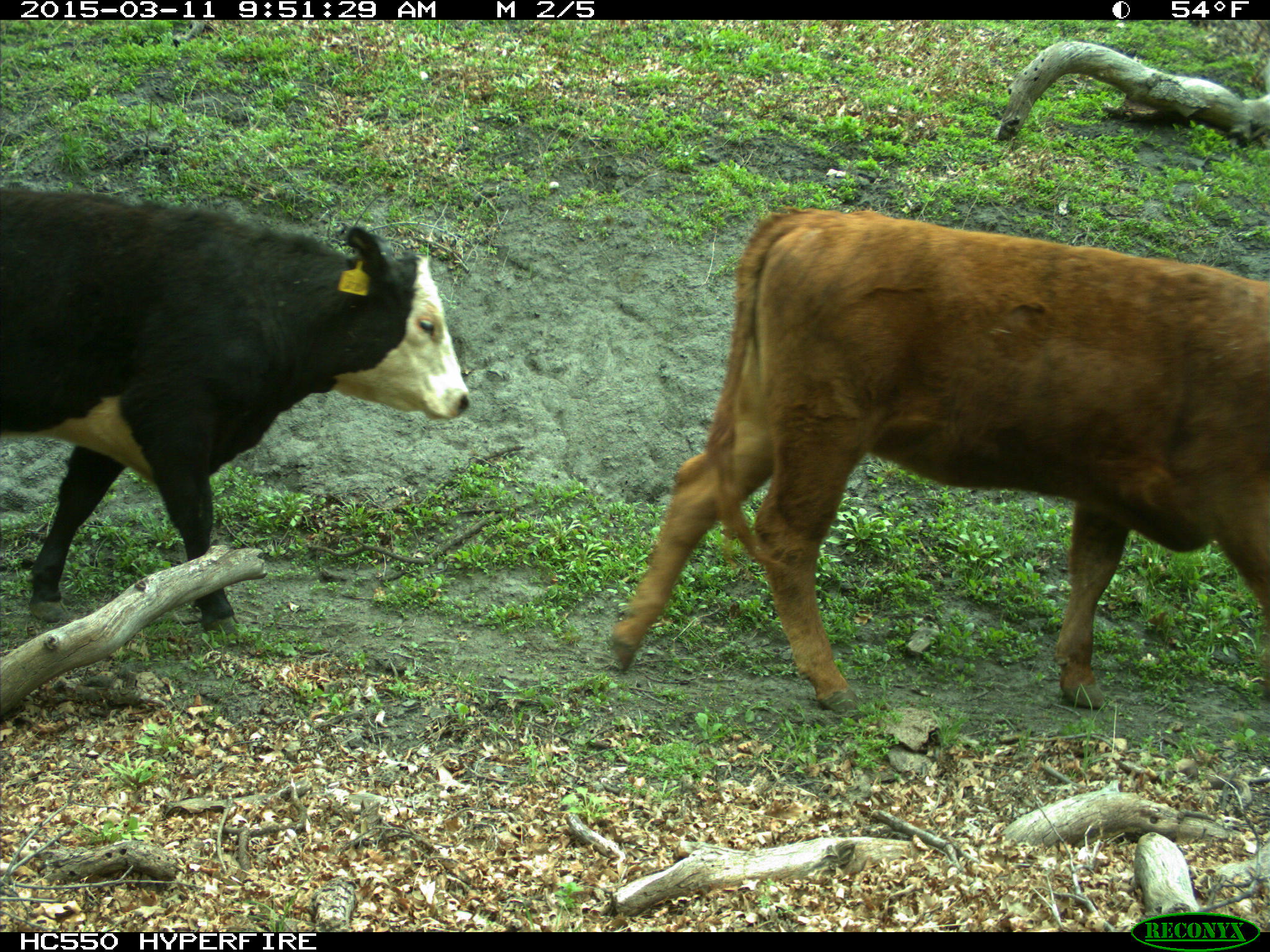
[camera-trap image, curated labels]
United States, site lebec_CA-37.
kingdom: Animalia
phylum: Chordata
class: Mammalia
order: Artiodactyla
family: Bovidae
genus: Bos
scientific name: Bos taurus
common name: domestic cow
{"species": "Bos taurus (domestic cow)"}